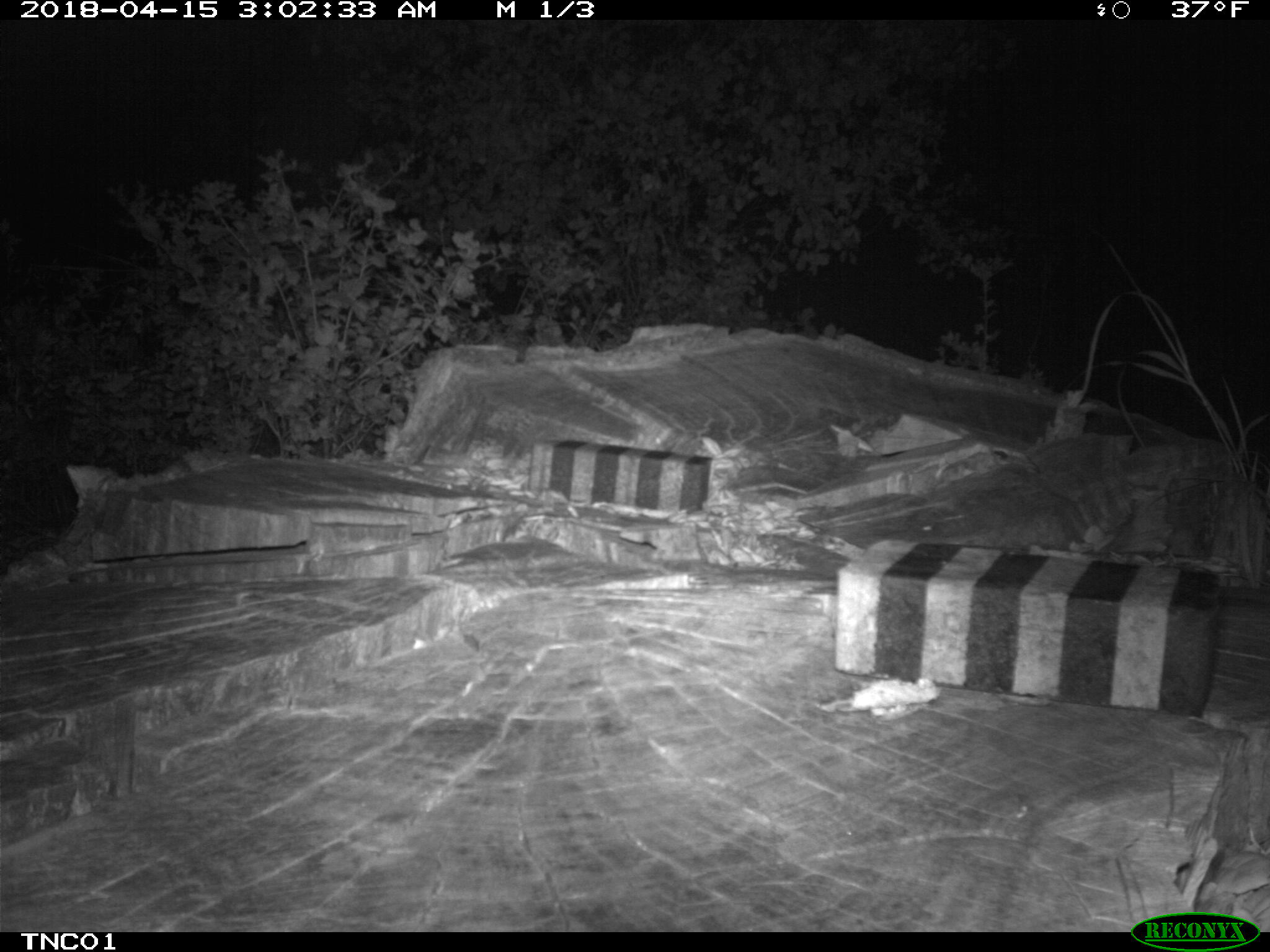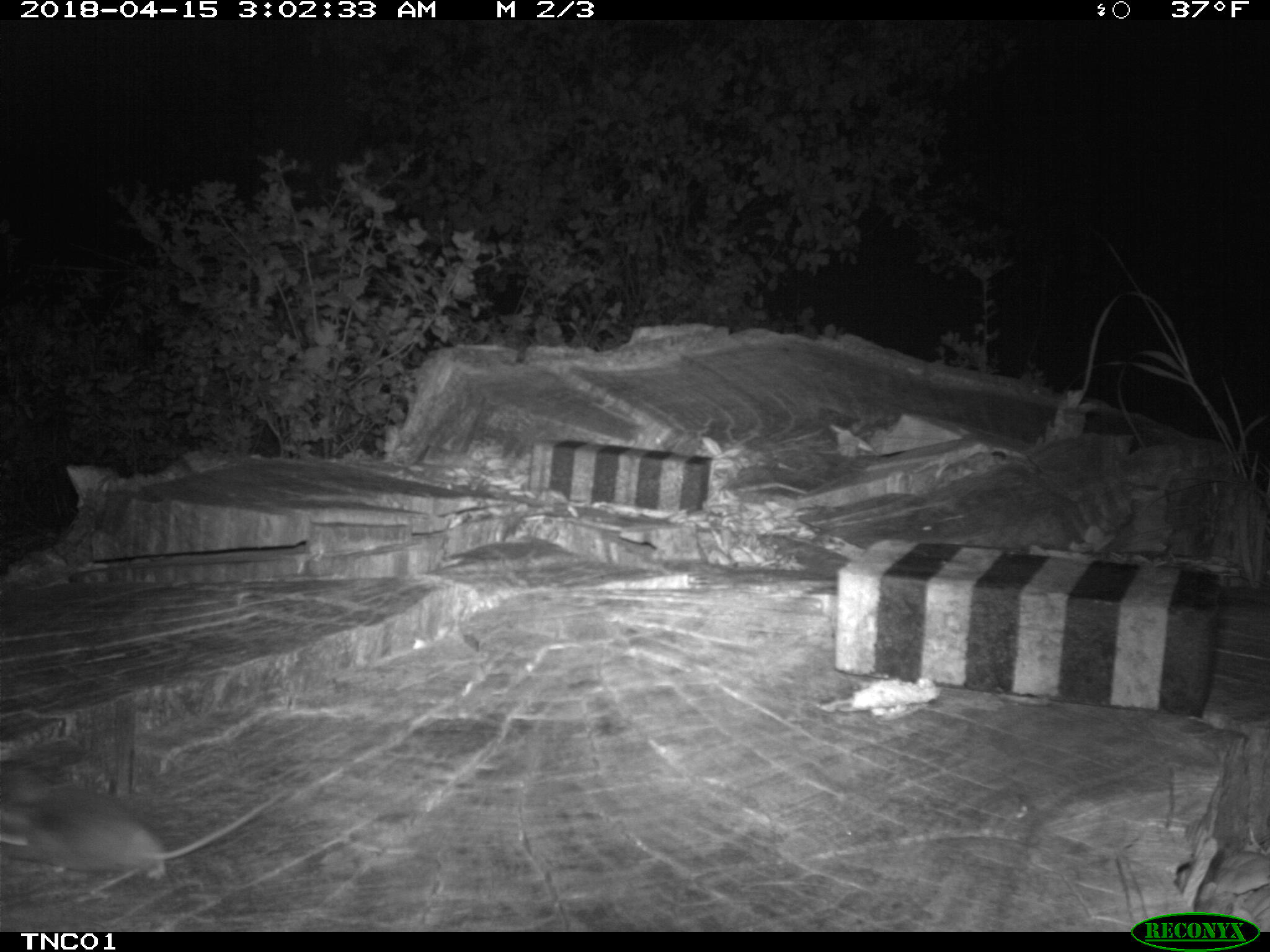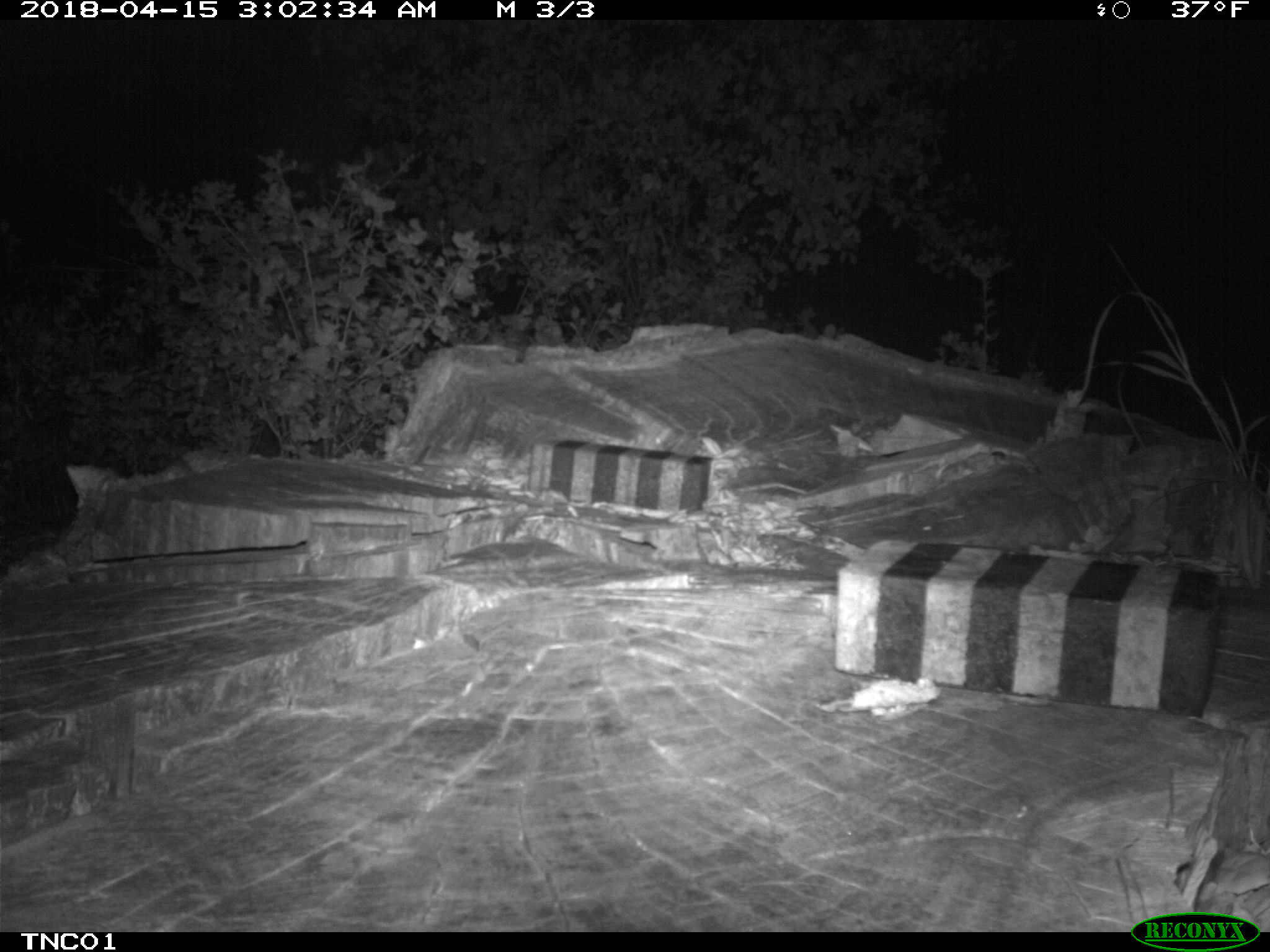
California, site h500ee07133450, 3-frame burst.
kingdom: Animalia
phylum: Chordata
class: Mammalia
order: Rodentia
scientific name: Rodentia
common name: rodent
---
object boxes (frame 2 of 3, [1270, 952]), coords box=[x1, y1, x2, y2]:
rodent: box=[0, 785, 291, 880]